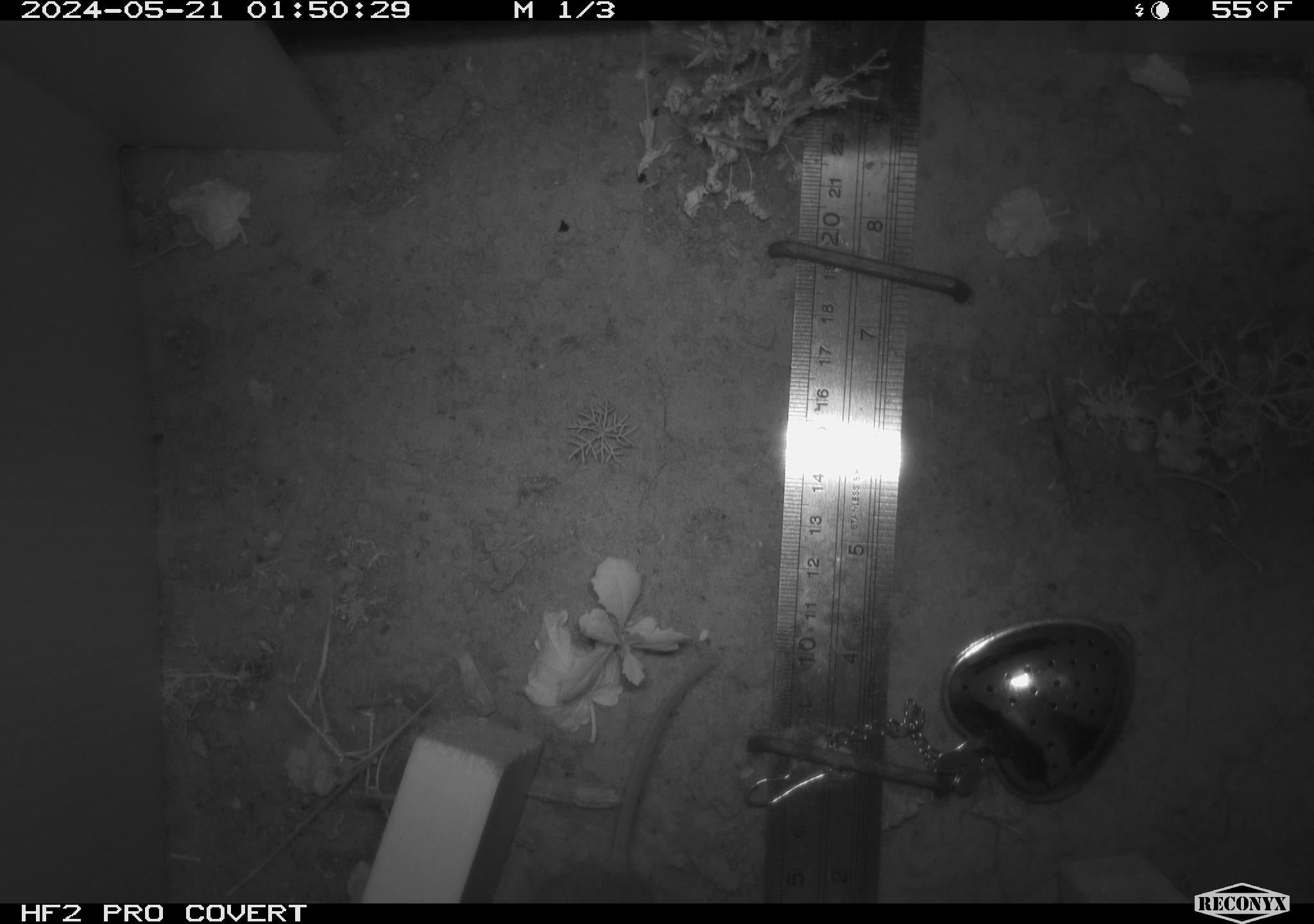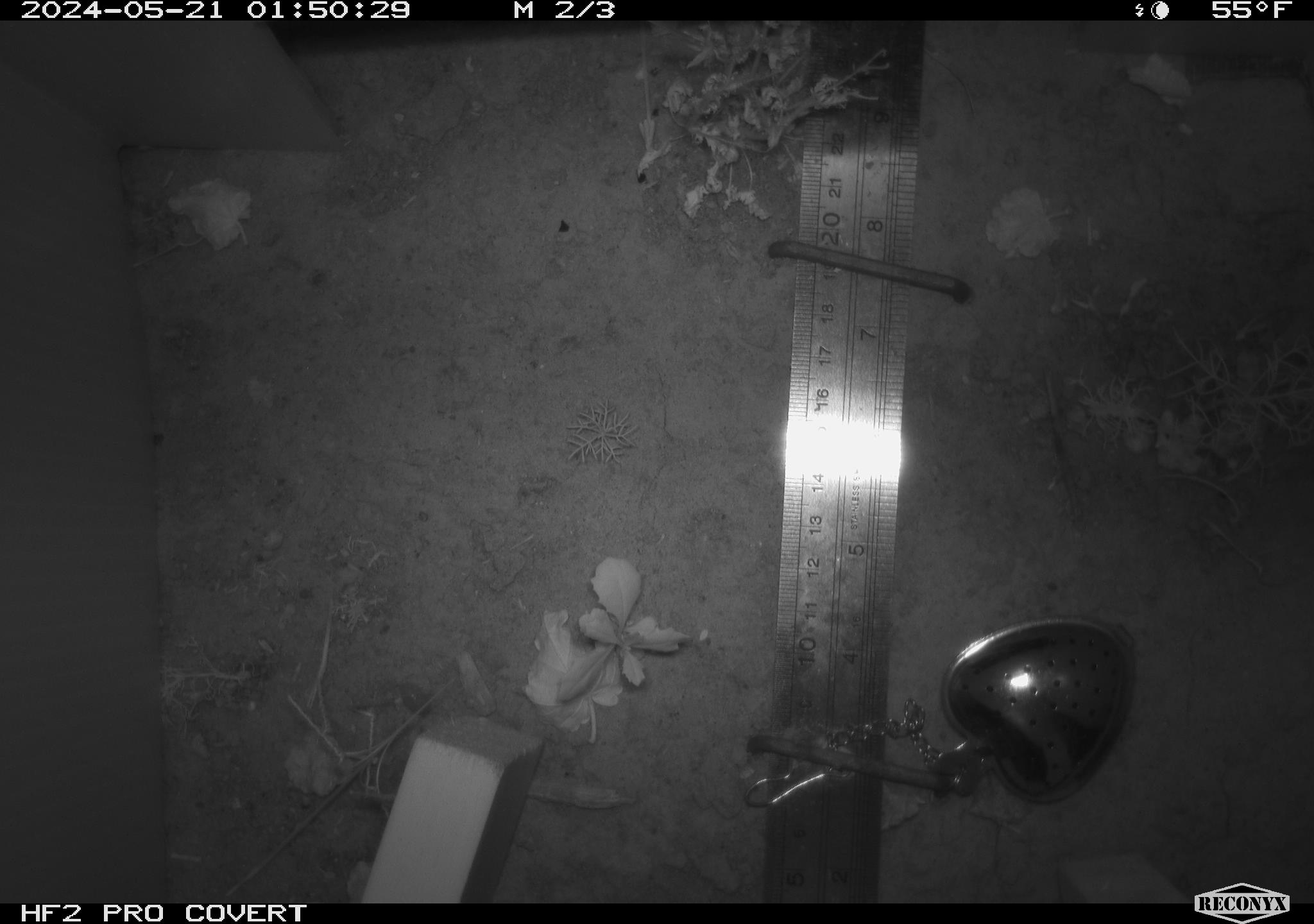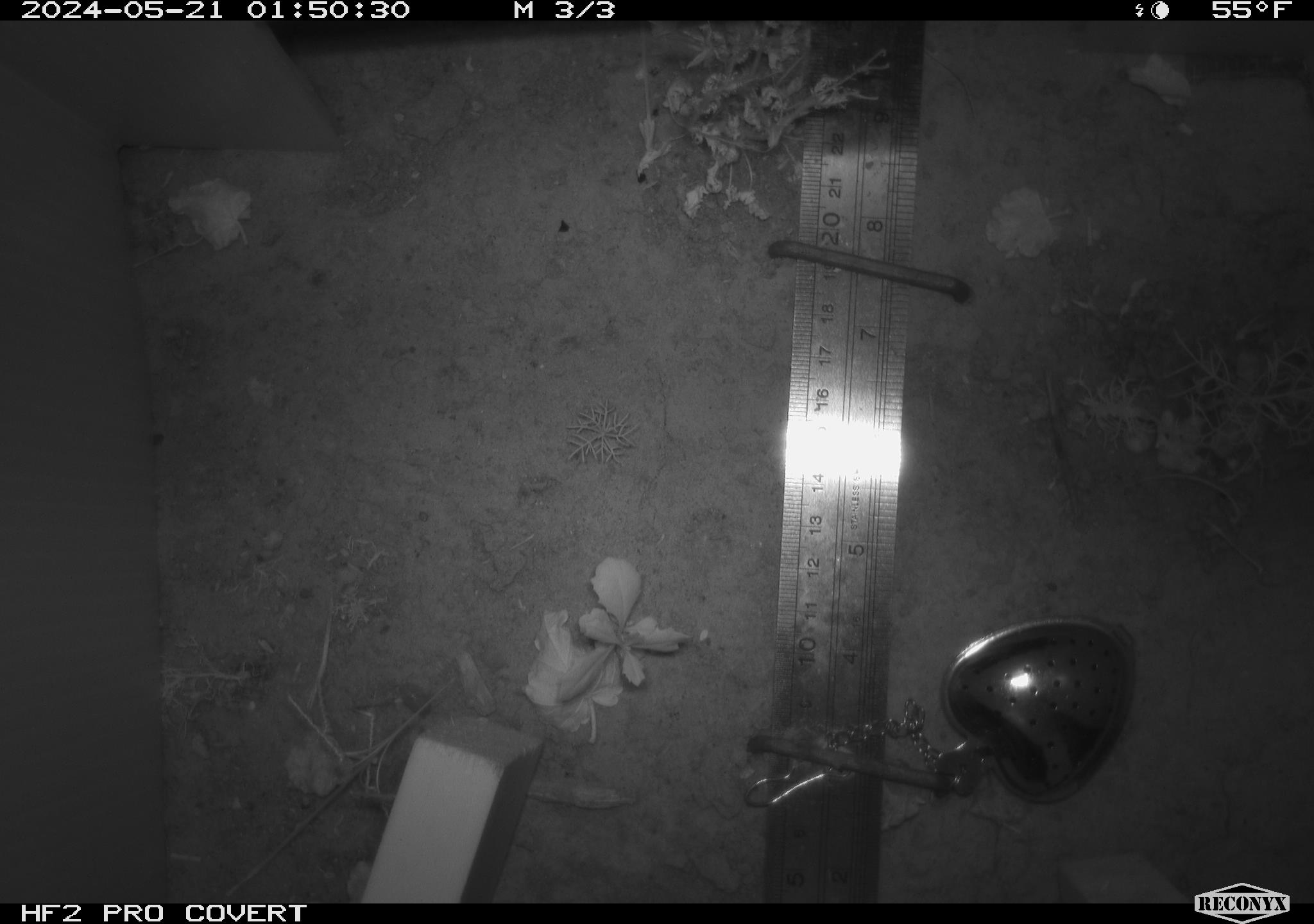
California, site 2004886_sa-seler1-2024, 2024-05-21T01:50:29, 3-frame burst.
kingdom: Animalia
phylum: Chordata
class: Mammalia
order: Rodentia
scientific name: Rodentia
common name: mouse species